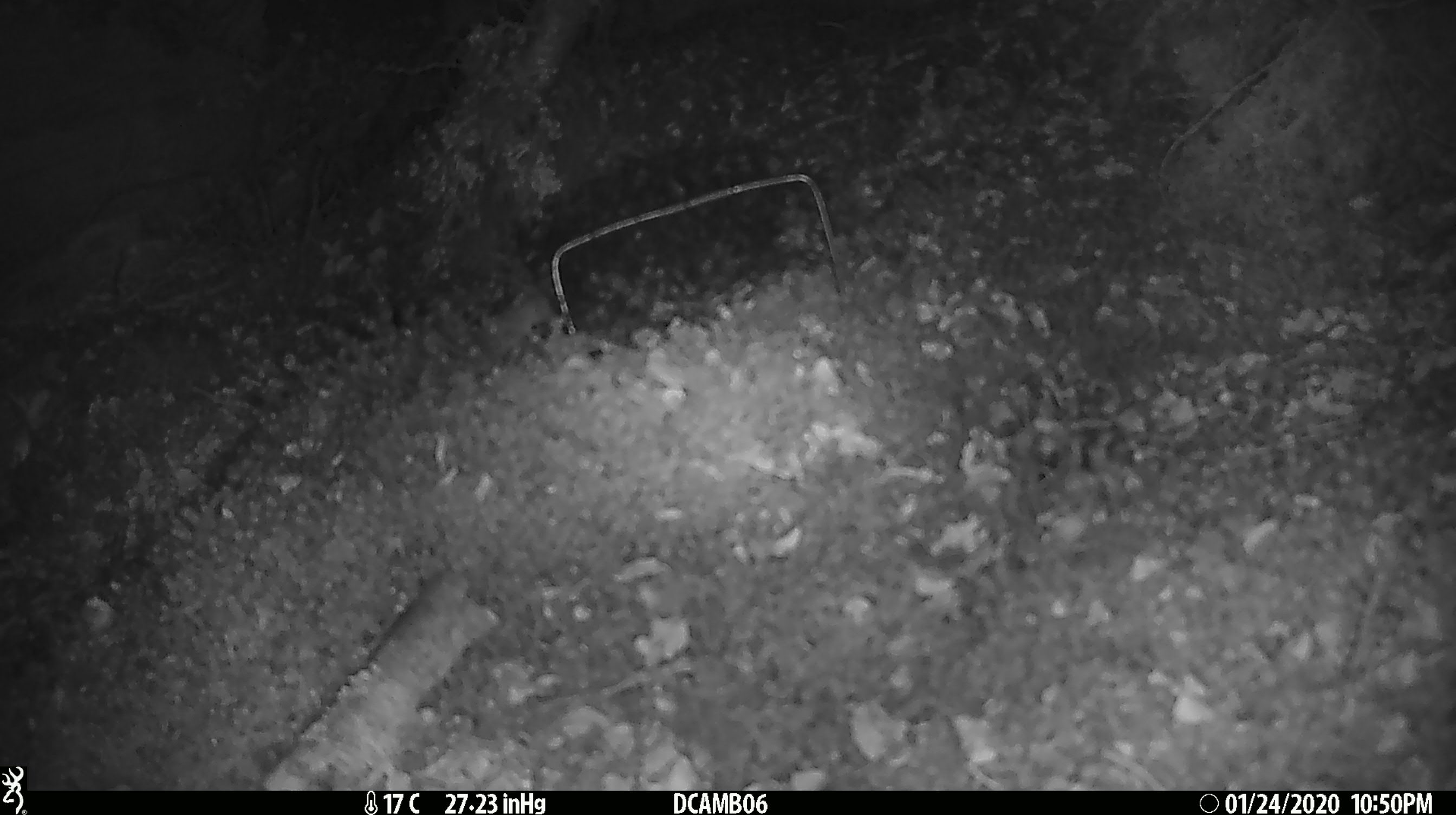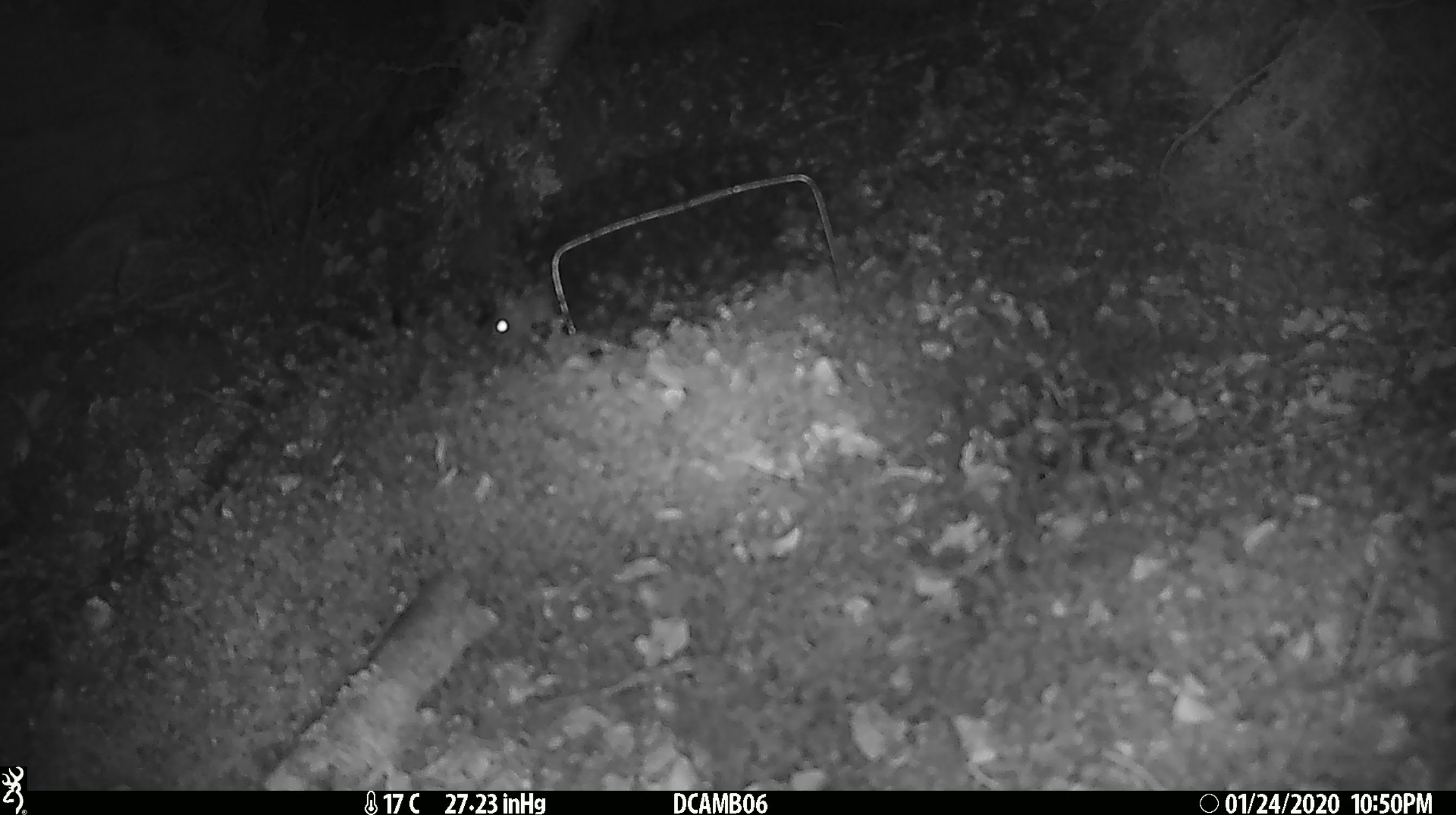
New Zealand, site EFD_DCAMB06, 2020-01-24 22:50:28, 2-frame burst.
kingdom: Animalia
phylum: Chordata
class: Mammalia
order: Rodentia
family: Muridae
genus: Mus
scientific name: Mus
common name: mouse